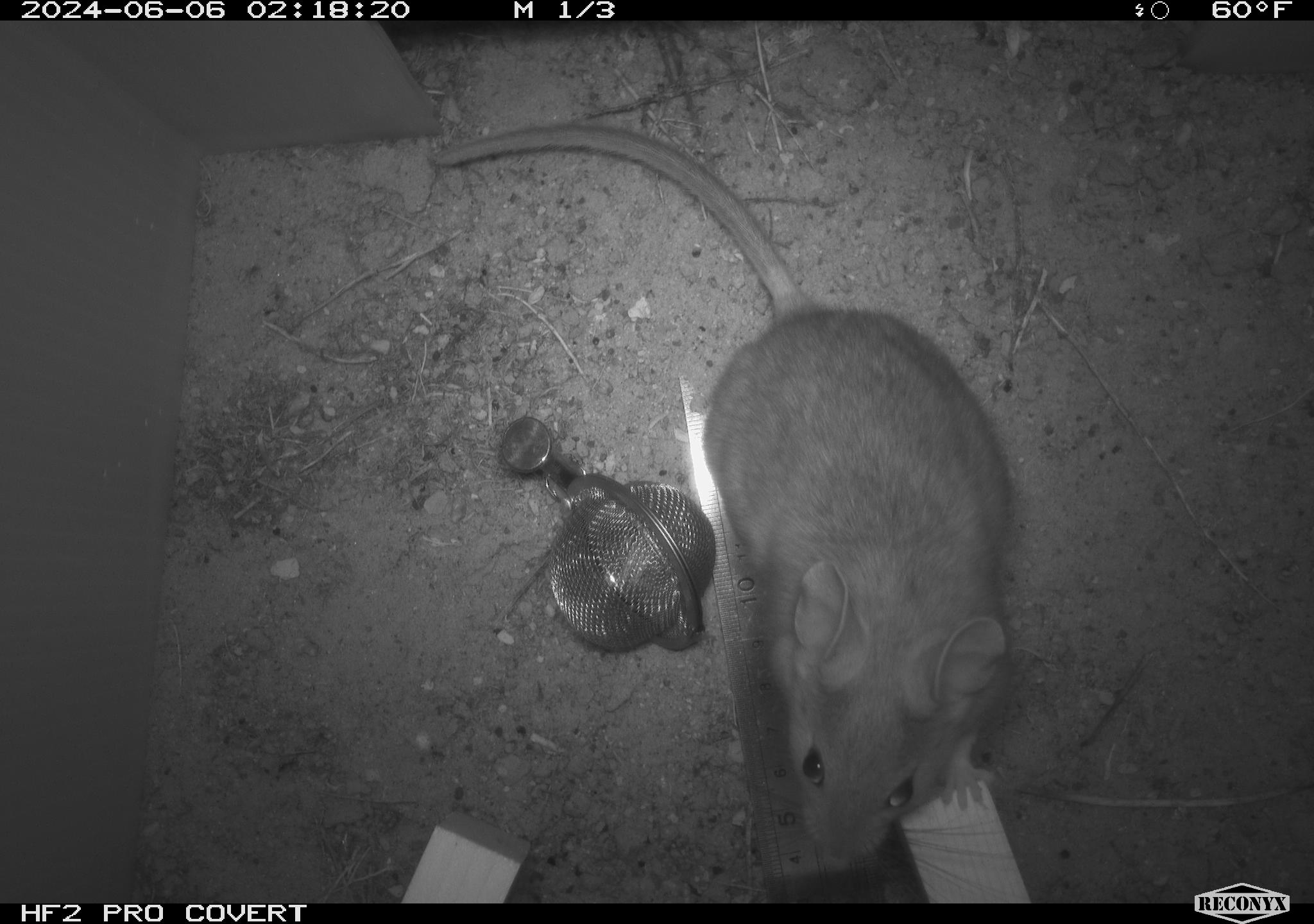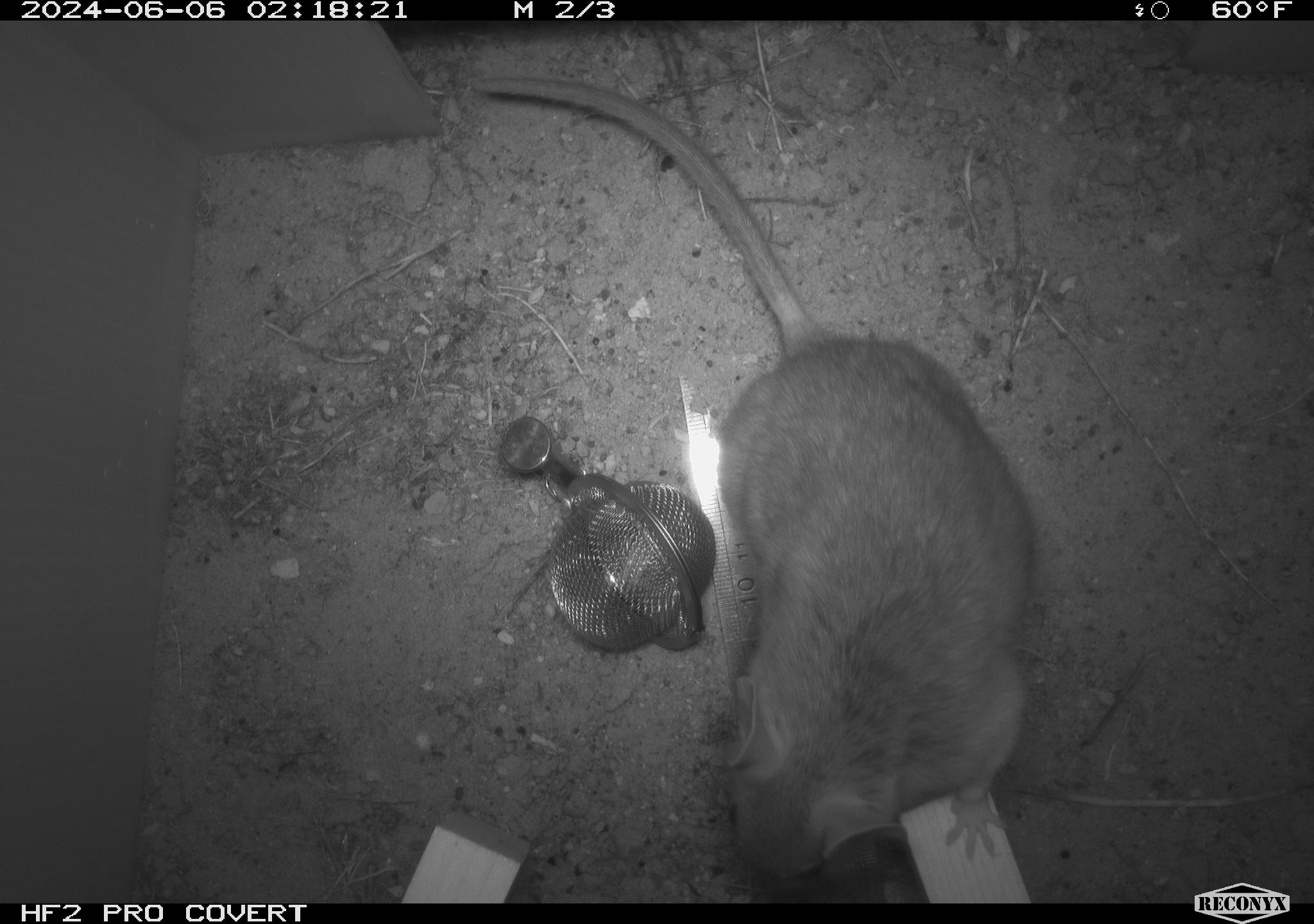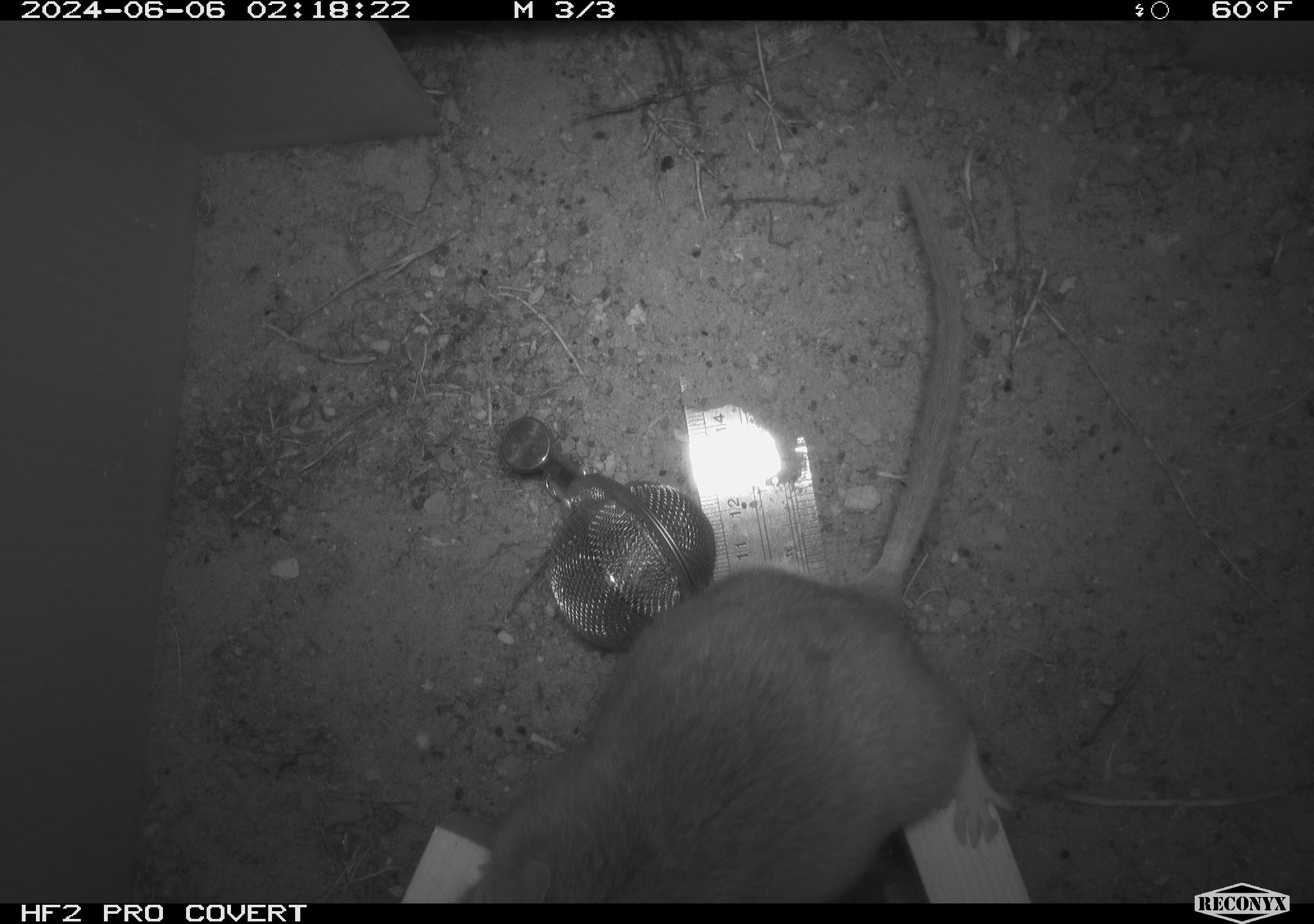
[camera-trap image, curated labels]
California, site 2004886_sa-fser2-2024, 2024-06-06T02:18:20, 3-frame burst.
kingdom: Animalia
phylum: Chordata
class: Mammalia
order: Rodentia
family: Cricetidae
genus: Neotoma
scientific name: Neotoma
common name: pack rat or woodrat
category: neotoma species